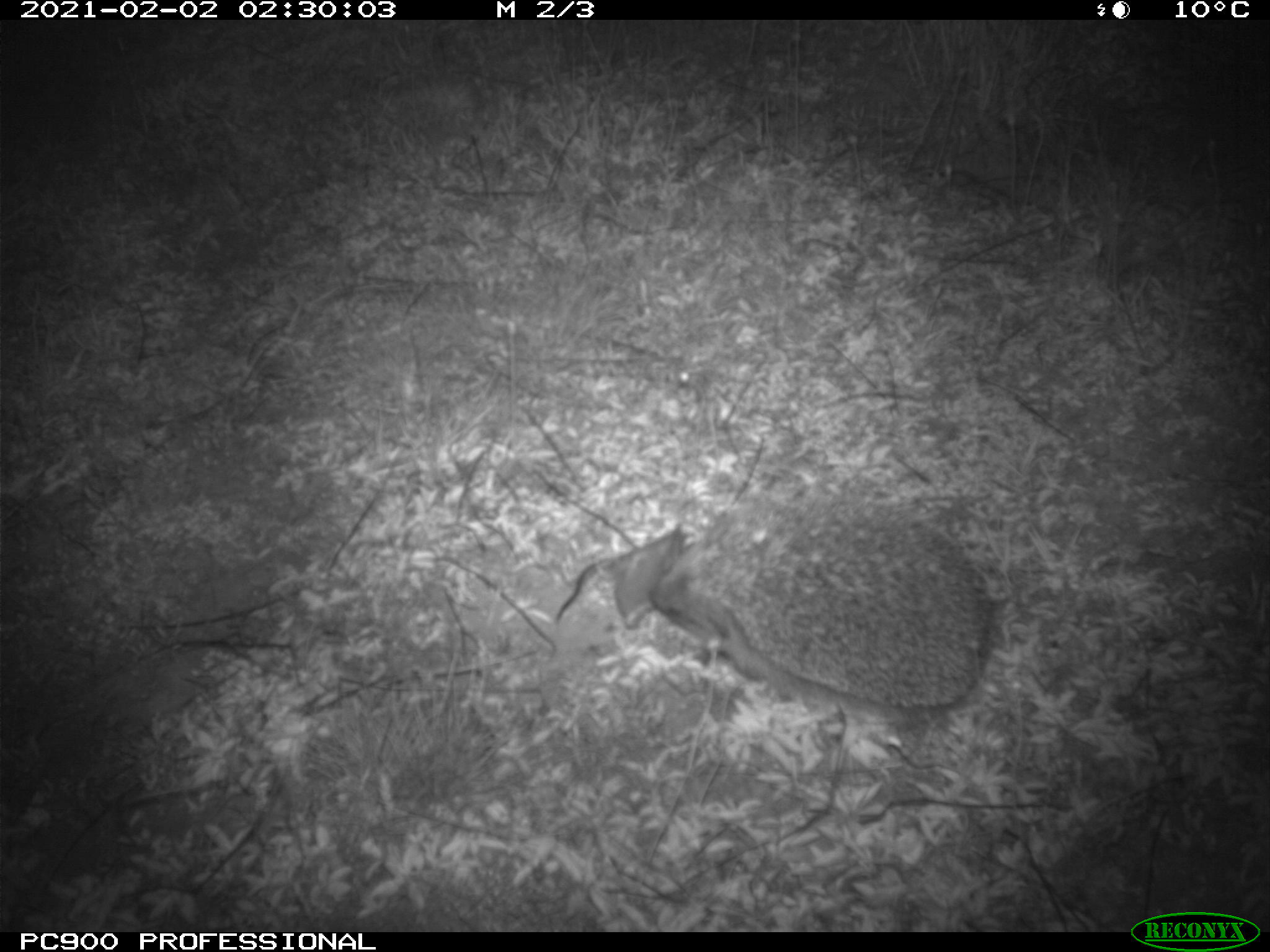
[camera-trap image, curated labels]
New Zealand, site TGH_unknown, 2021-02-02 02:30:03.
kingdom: Animalia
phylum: Chordata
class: Mammalia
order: Eulipotyphla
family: Erinaceidae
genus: Erinaceus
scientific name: Erinaceus europaeus europaeus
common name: european hedgehog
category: hedgehog